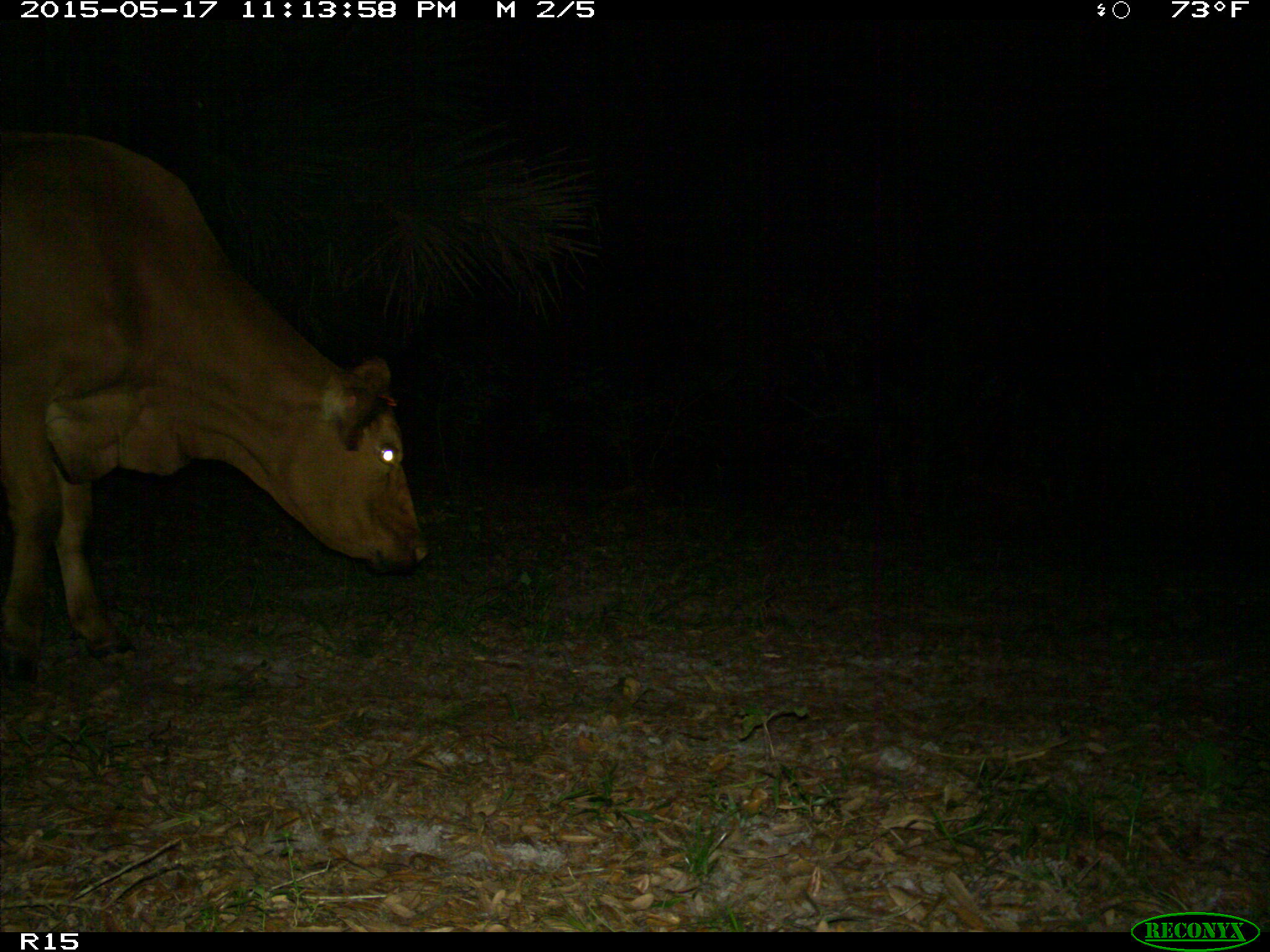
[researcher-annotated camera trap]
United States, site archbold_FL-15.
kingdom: Animalia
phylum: Chordata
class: Mammalia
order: Artiodactyla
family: Bovidae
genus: Bos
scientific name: Bos taurus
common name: domestic cow